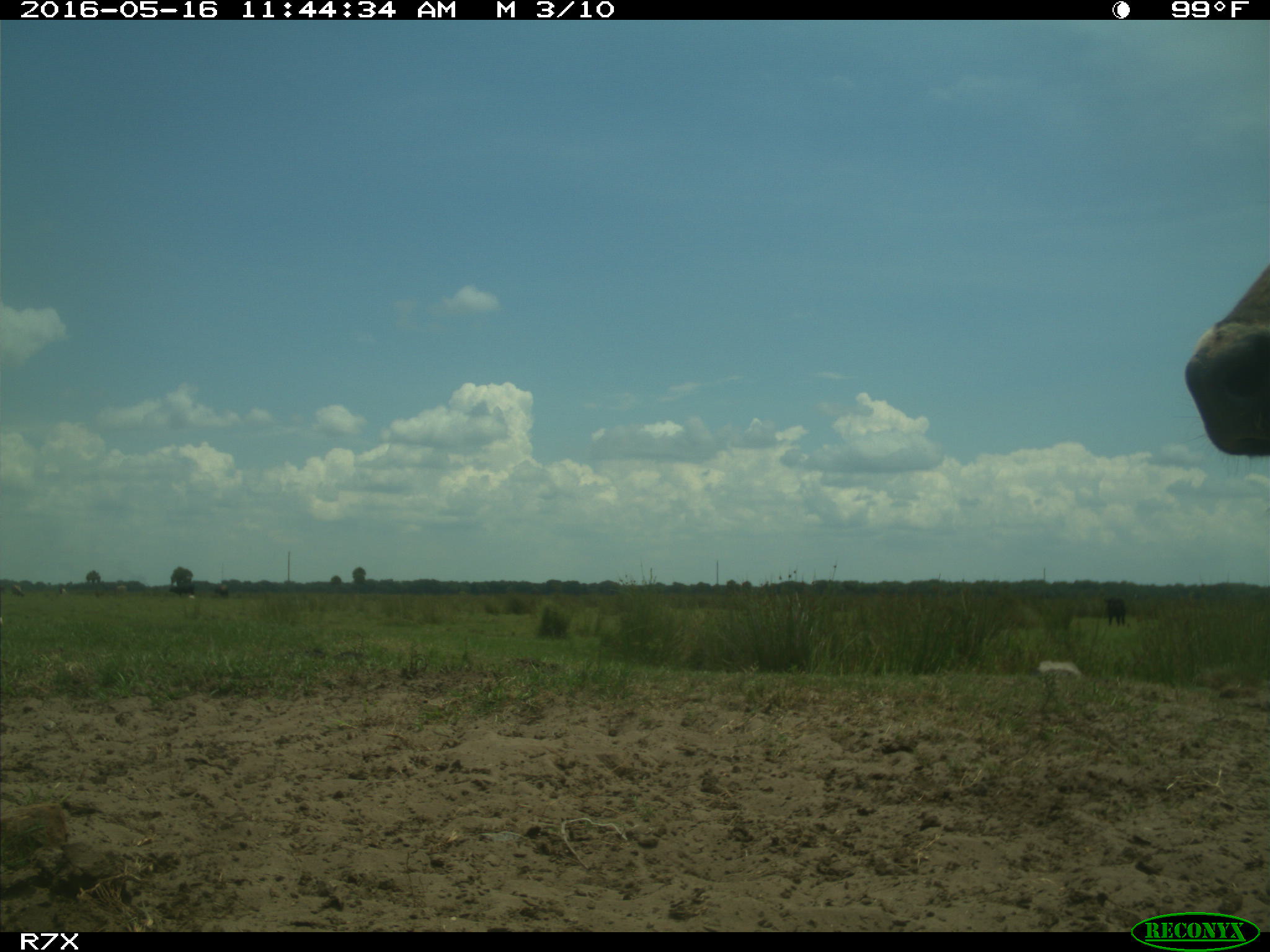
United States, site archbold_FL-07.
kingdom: Animalia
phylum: Chordata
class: Mammalia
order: Artiodactyla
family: Bovidae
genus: Bos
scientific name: Bos taurus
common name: domestic cow